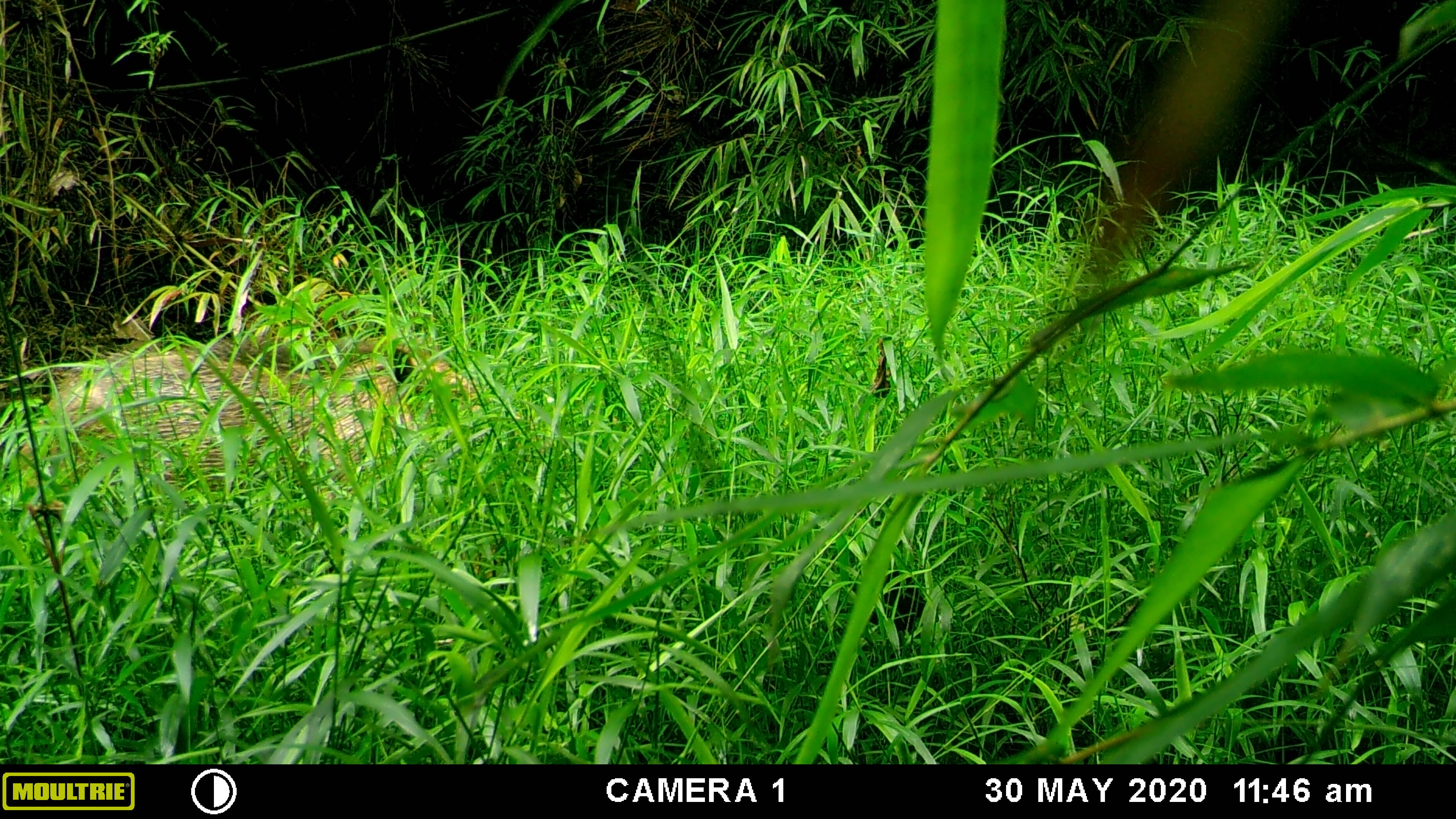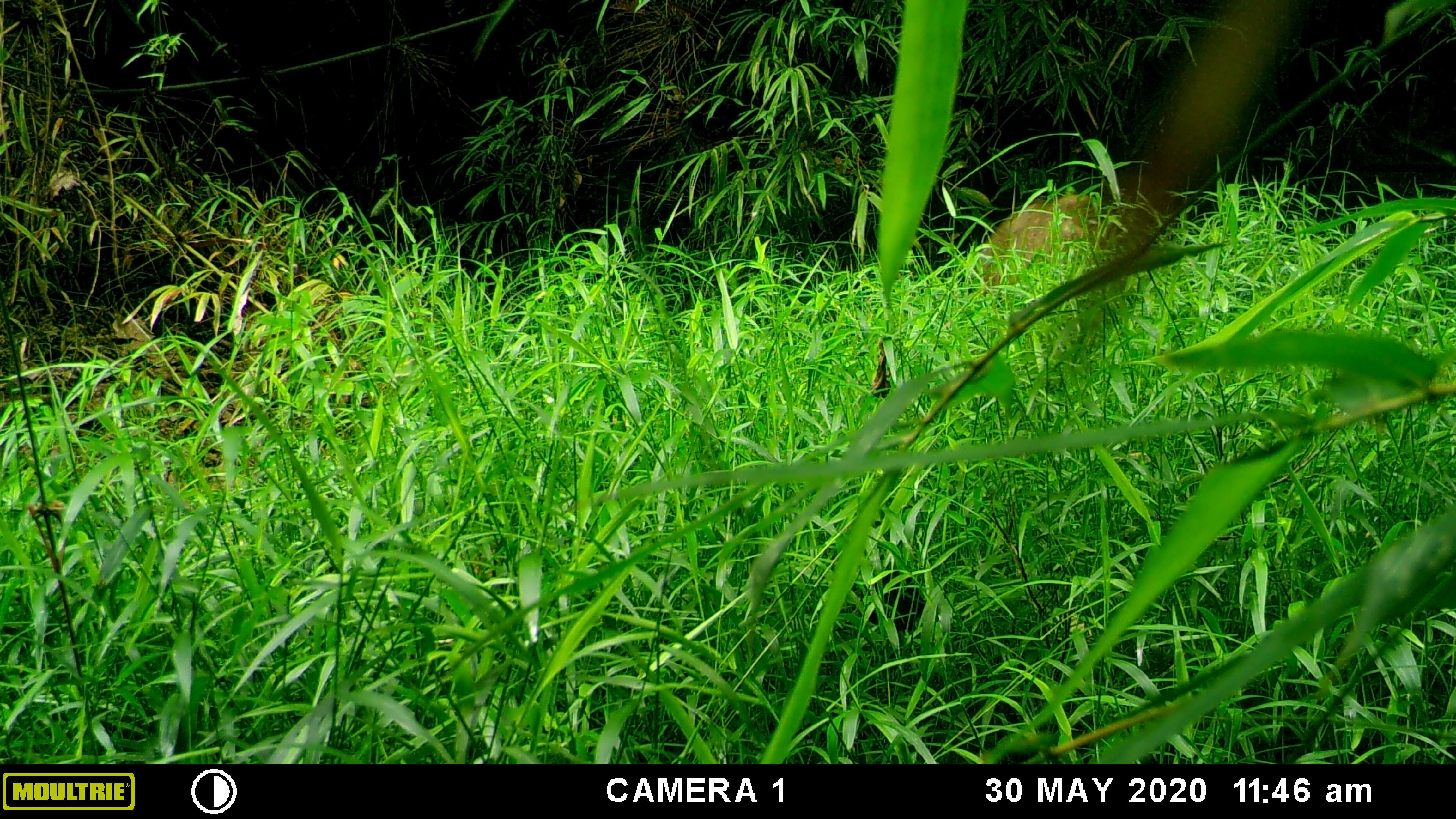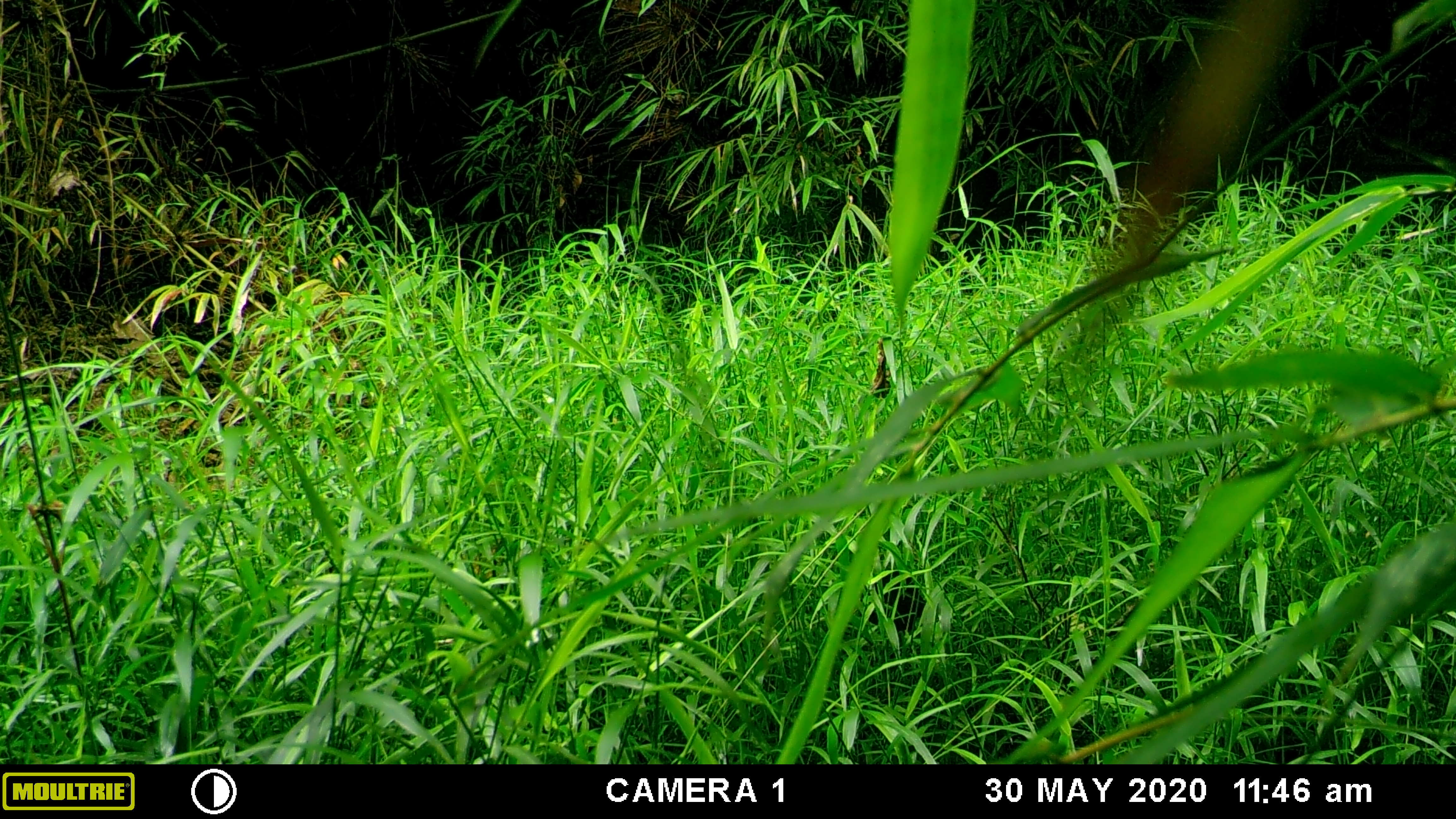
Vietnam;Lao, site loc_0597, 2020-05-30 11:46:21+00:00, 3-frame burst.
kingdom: Animalia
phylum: Chordata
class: Mammalia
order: Artiodactyla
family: Suidae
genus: Sus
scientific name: Sus scrofa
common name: eurasian wild pig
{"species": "eurasian wild pig (Sus scrofa)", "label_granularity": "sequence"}